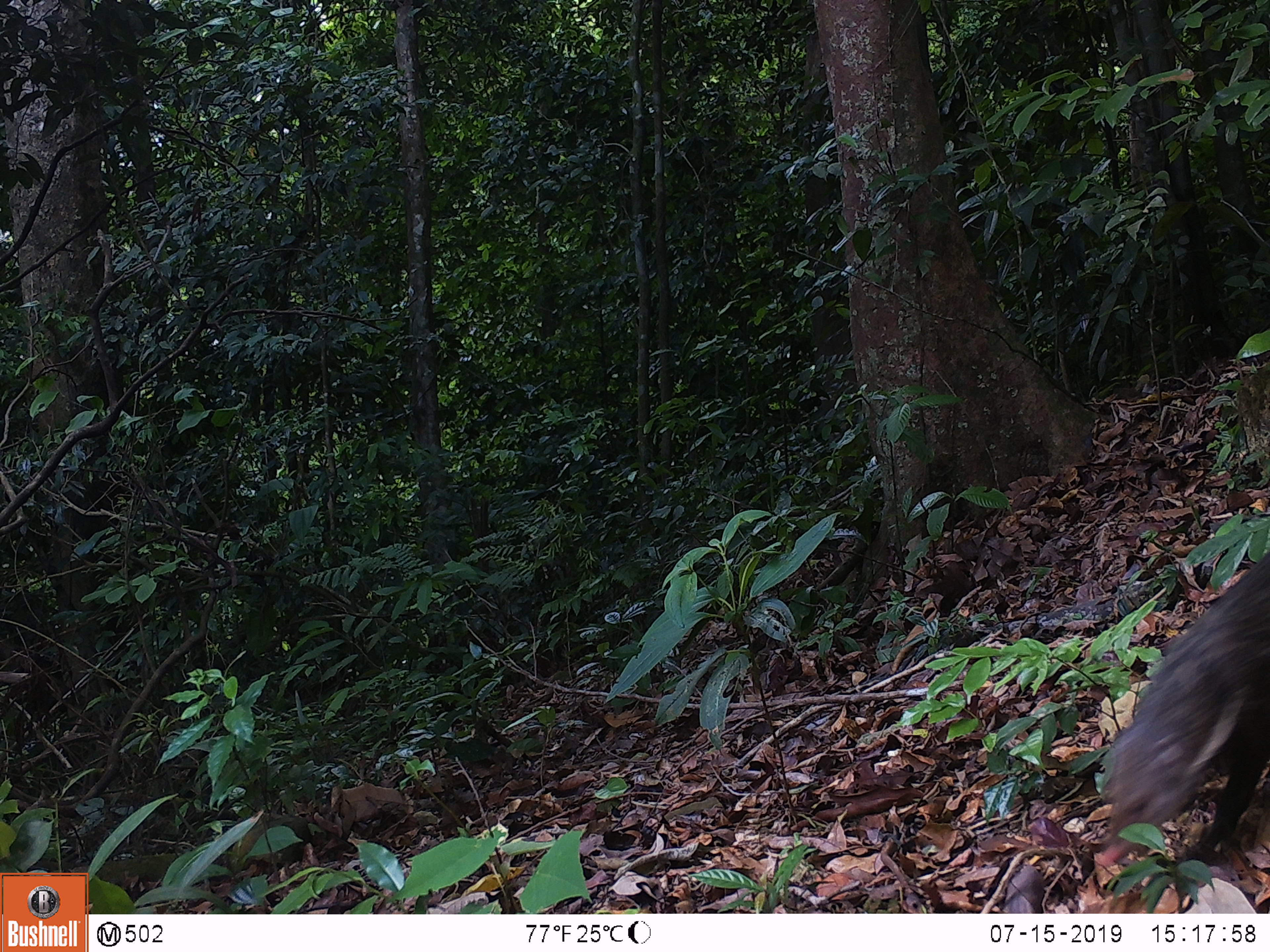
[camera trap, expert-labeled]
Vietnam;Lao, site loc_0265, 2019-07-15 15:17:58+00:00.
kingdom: Animalia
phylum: Chordata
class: Mammalia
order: Carnivora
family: Herpestidae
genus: Urva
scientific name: Urva urva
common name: crab-eating mongoose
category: crab eating mongoose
Crab eating mongoose (crab-eating mongoose) (Urva urva). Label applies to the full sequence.